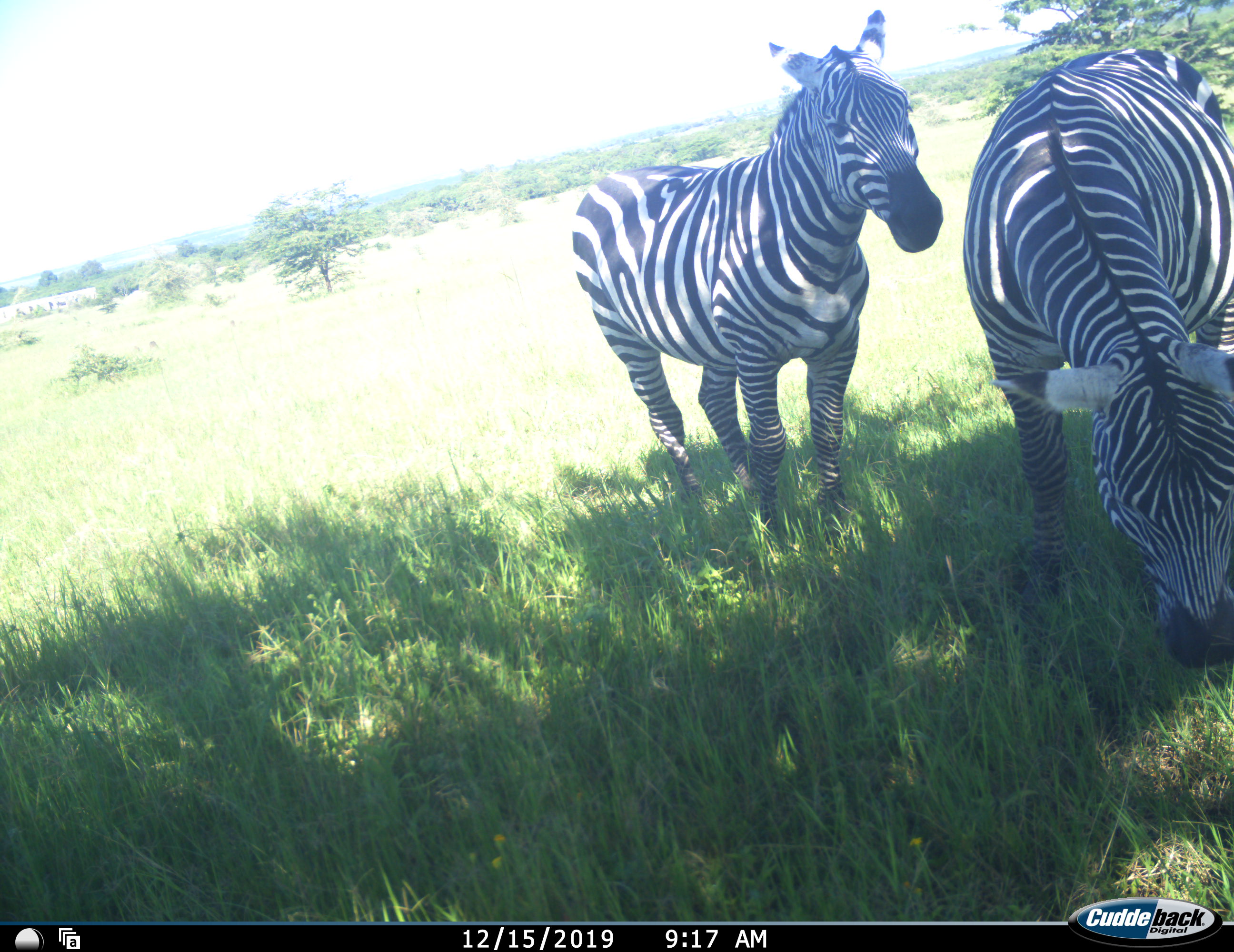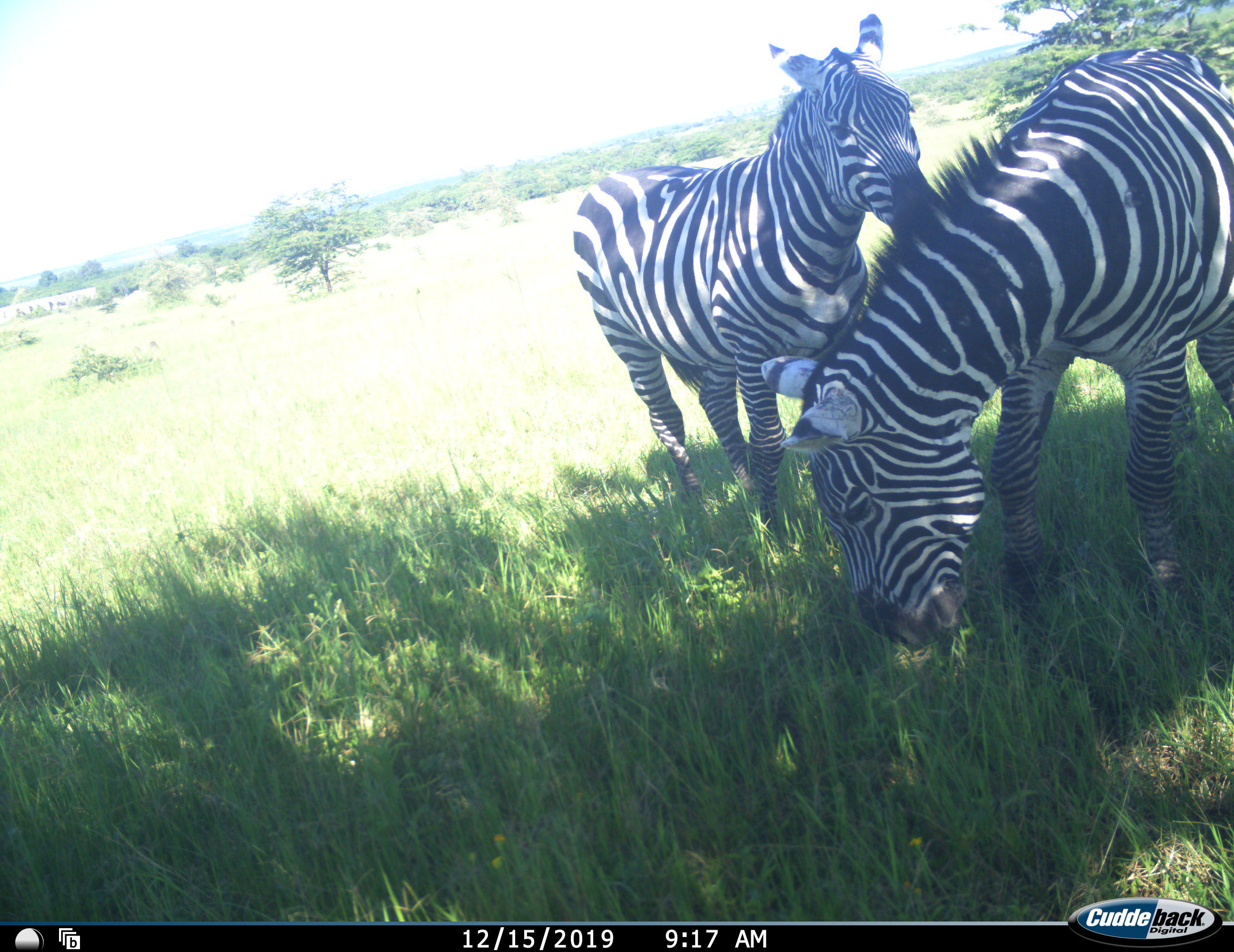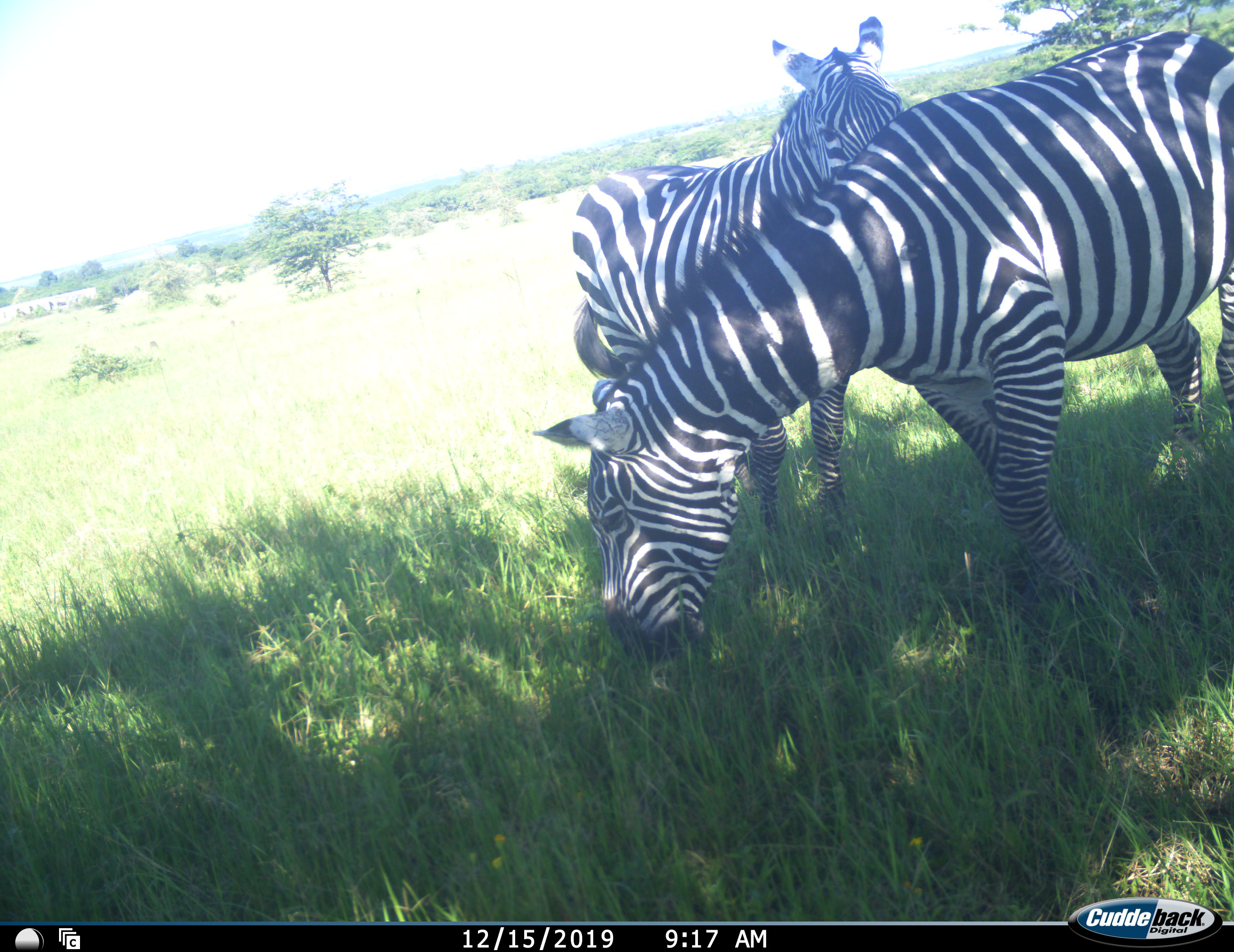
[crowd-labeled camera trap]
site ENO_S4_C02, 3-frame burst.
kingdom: Animalia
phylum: Chordata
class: Mammalia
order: Perissodactyla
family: Equidae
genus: Equus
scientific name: Equus quagga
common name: plains zebra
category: zebraplains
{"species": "zebraplains (plains zebra) (Equus quagga)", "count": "2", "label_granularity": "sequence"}